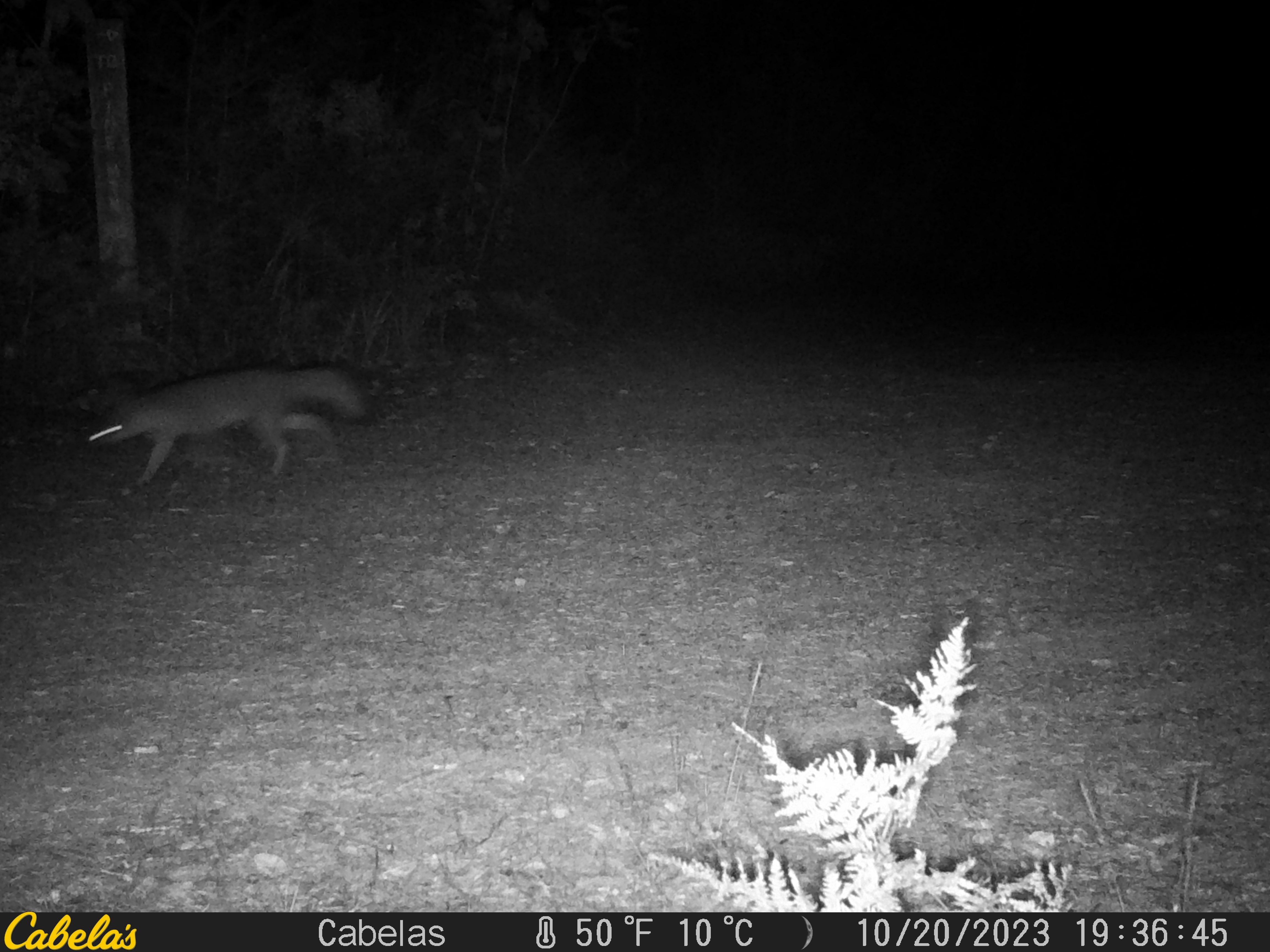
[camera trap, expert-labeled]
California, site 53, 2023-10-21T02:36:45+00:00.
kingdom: Animalia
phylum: Chordata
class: Mammalia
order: Carnivora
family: Canidae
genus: Urocyon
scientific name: Urocyon cinereoargenteus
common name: gray fox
Gray fox (Urocyon cinereoargenteus).